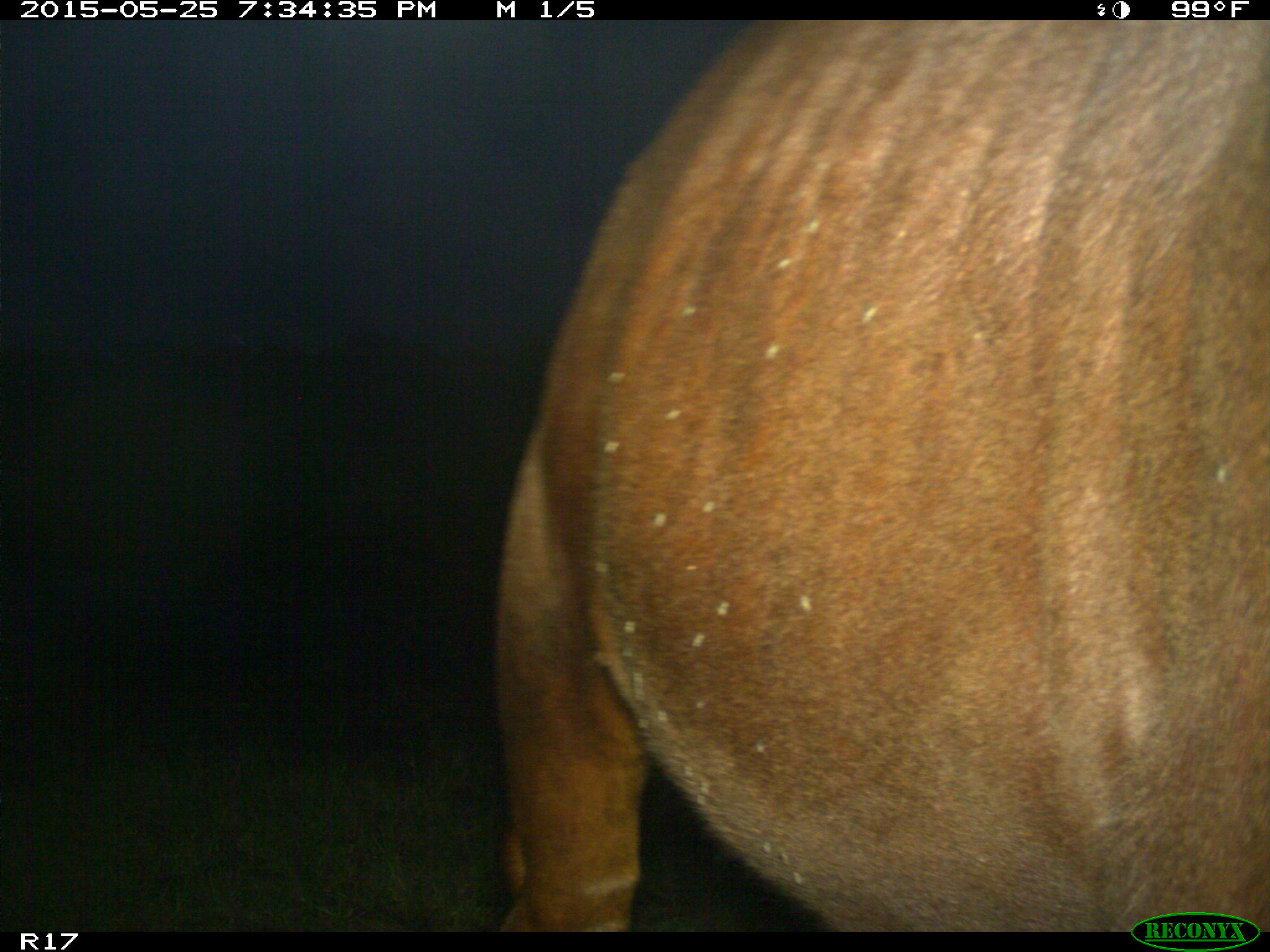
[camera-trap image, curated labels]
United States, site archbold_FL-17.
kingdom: Animalia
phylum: Chordata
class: Mammalia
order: Artiodactyla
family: Bovidae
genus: Bos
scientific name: Bos taurus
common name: domestic cow